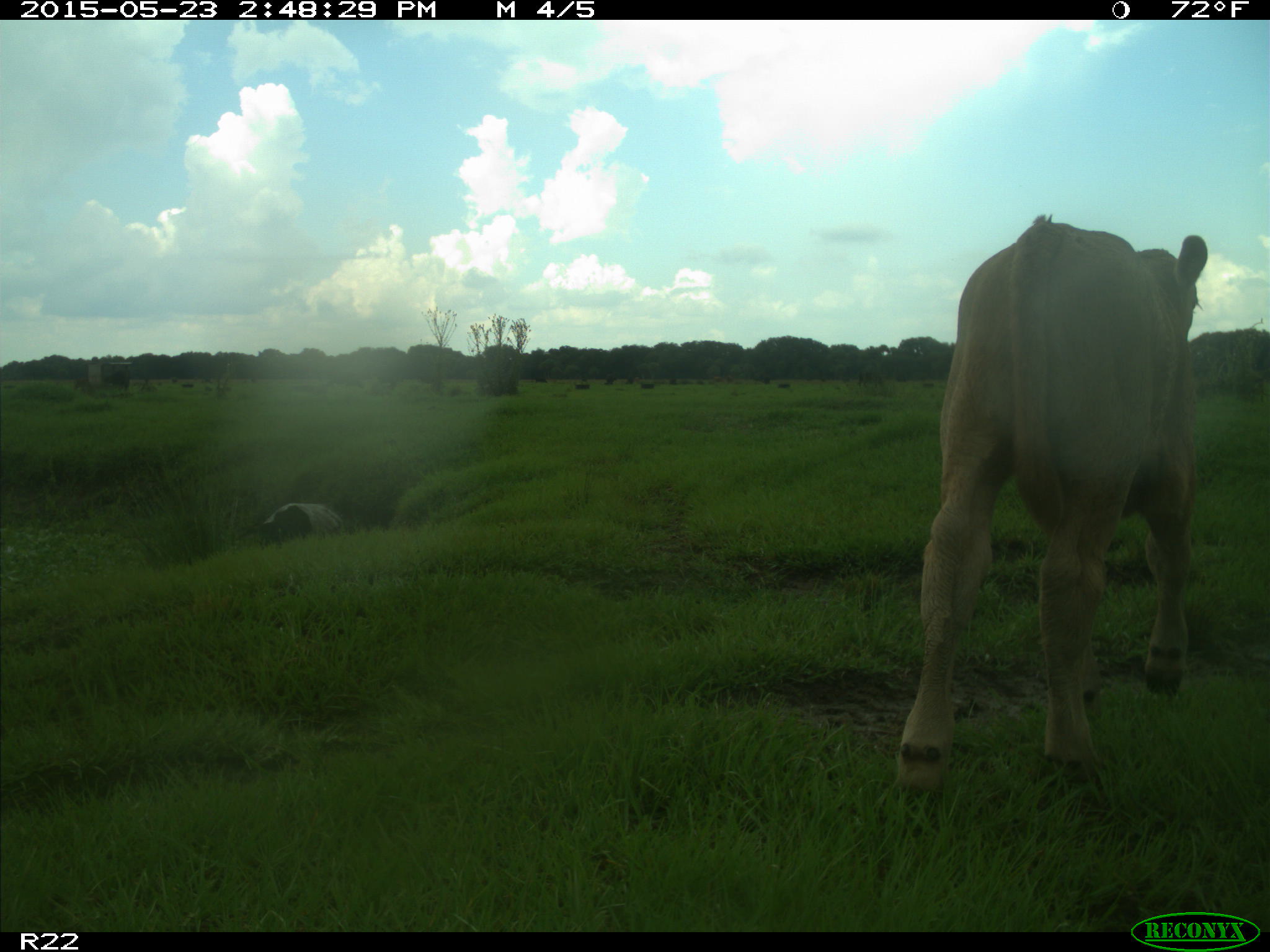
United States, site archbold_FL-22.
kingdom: Animalia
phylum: Chordata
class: Mammalia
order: Artiodactyla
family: Bovidae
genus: Bos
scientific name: Bos taurus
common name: domestic cow